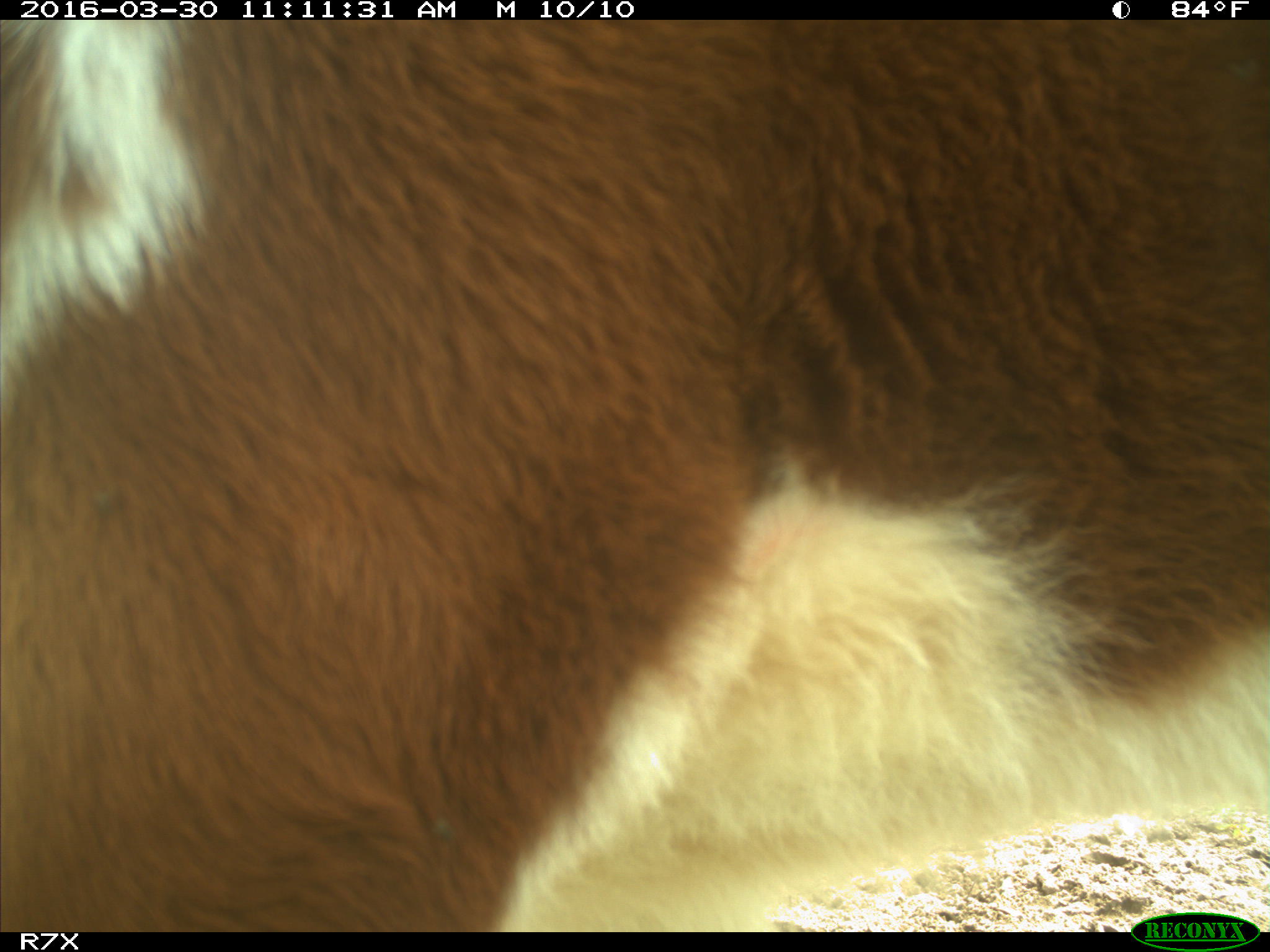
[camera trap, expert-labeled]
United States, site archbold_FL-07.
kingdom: Animalia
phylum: Chordata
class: Mammalia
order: Artiodactyla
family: Bovidae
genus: Bos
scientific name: Bos taurus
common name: domestic cow